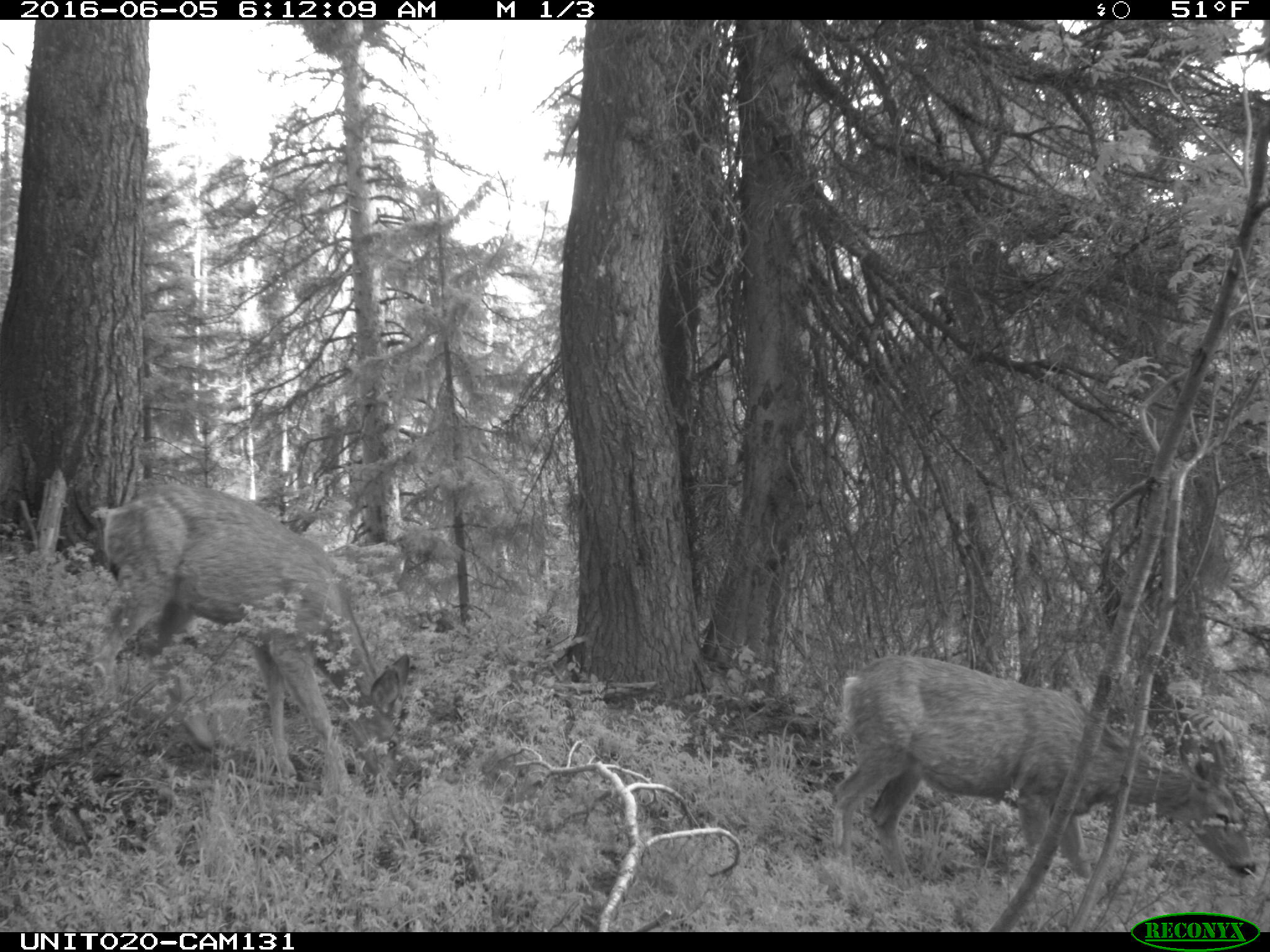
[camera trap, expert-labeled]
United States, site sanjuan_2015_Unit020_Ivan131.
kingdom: Animalia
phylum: Chordata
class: Mammalia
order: Artiodactyla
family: Cervidae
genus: Odocoileus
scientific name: Odocoileus hemionus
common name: mule deer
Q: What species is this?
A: Odocoileus hemionus (mule deer).